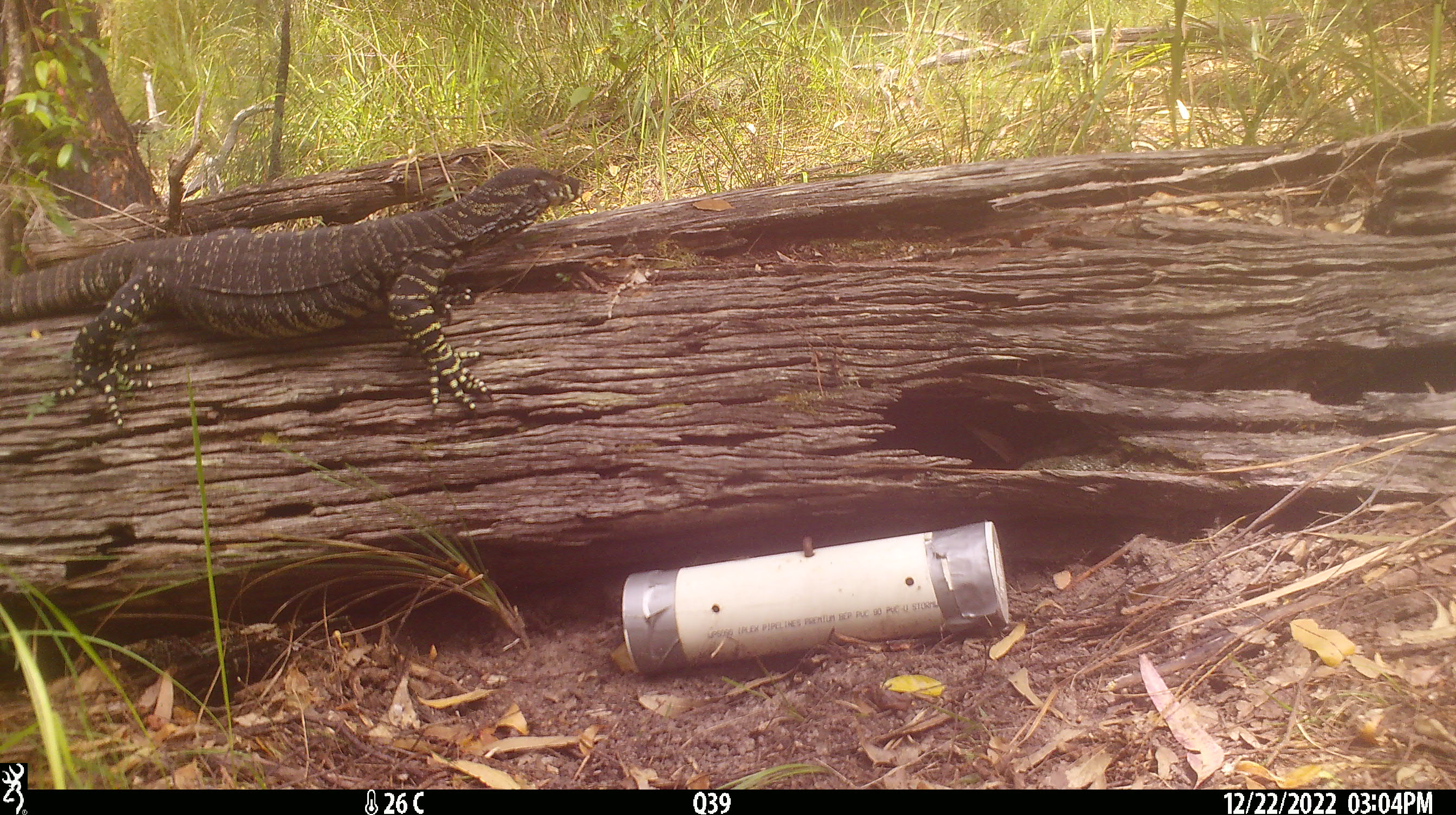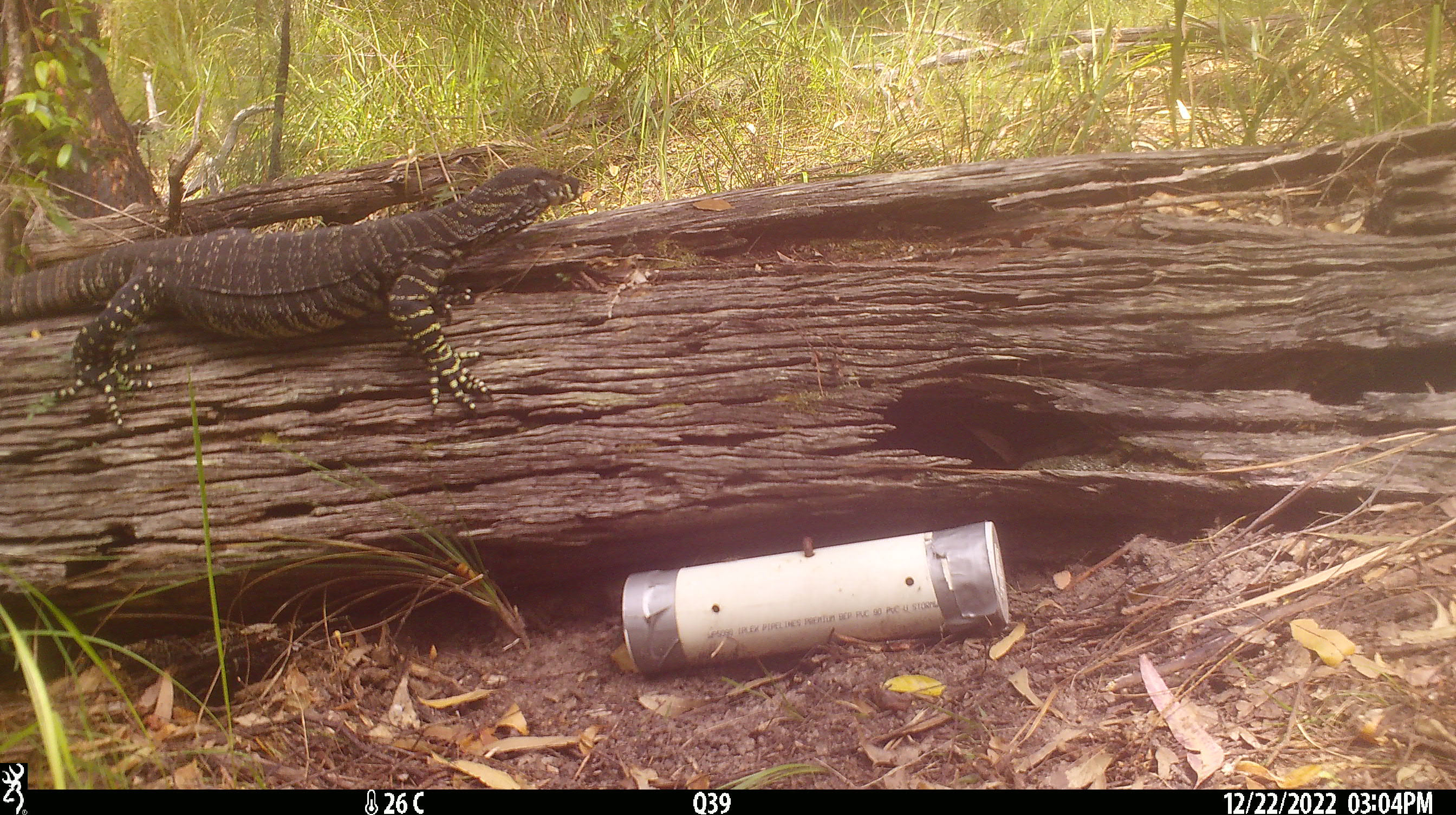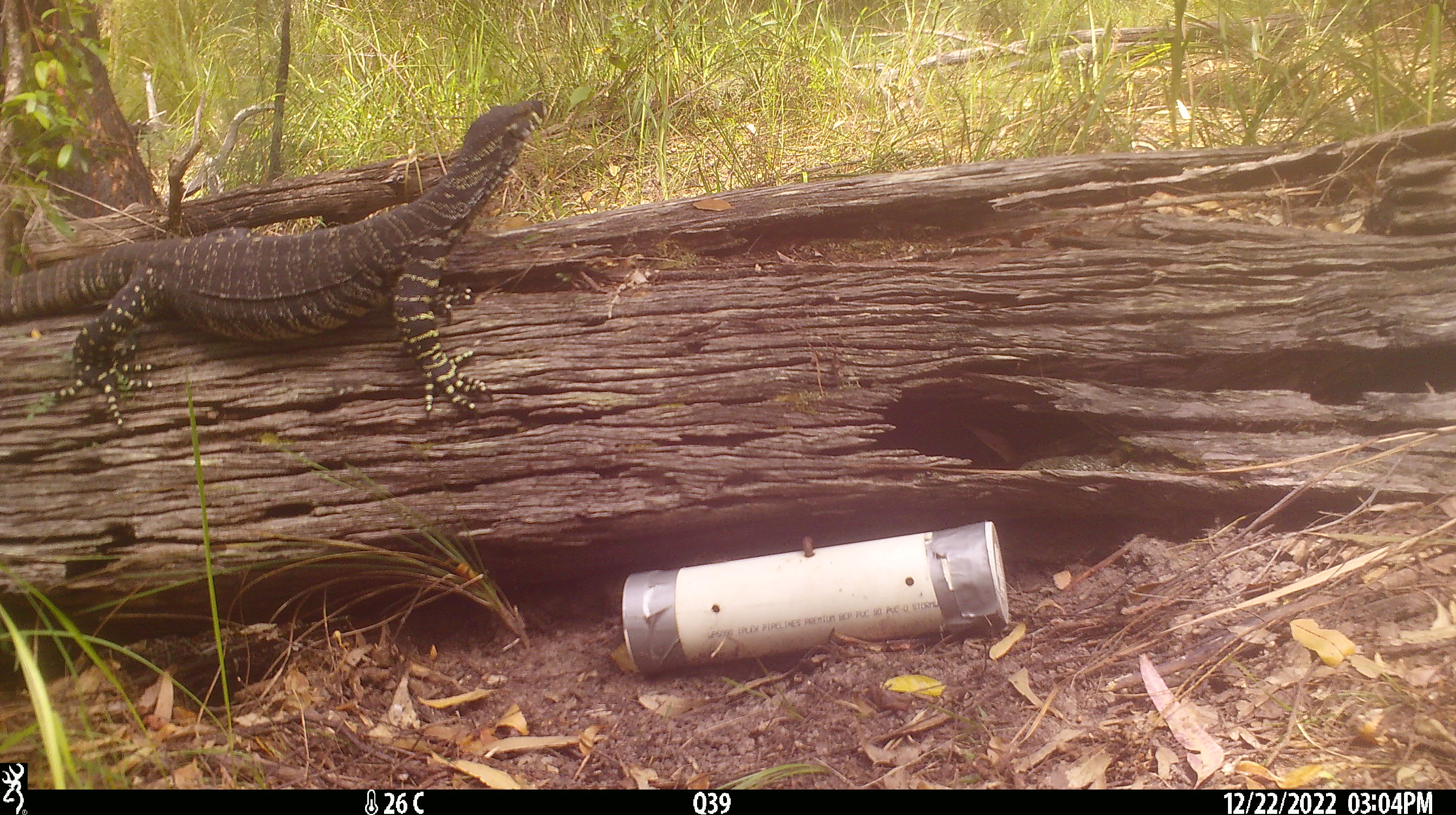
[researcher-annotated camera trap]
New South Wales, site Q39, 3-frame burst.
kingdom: Animalia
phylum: Chordata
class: Reptilia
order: Squamata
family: Varanidae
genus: Varanus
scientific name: Varanus varius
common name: lace monitor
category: goanna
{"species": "goanna (lace monitor) (Varanus varius)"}